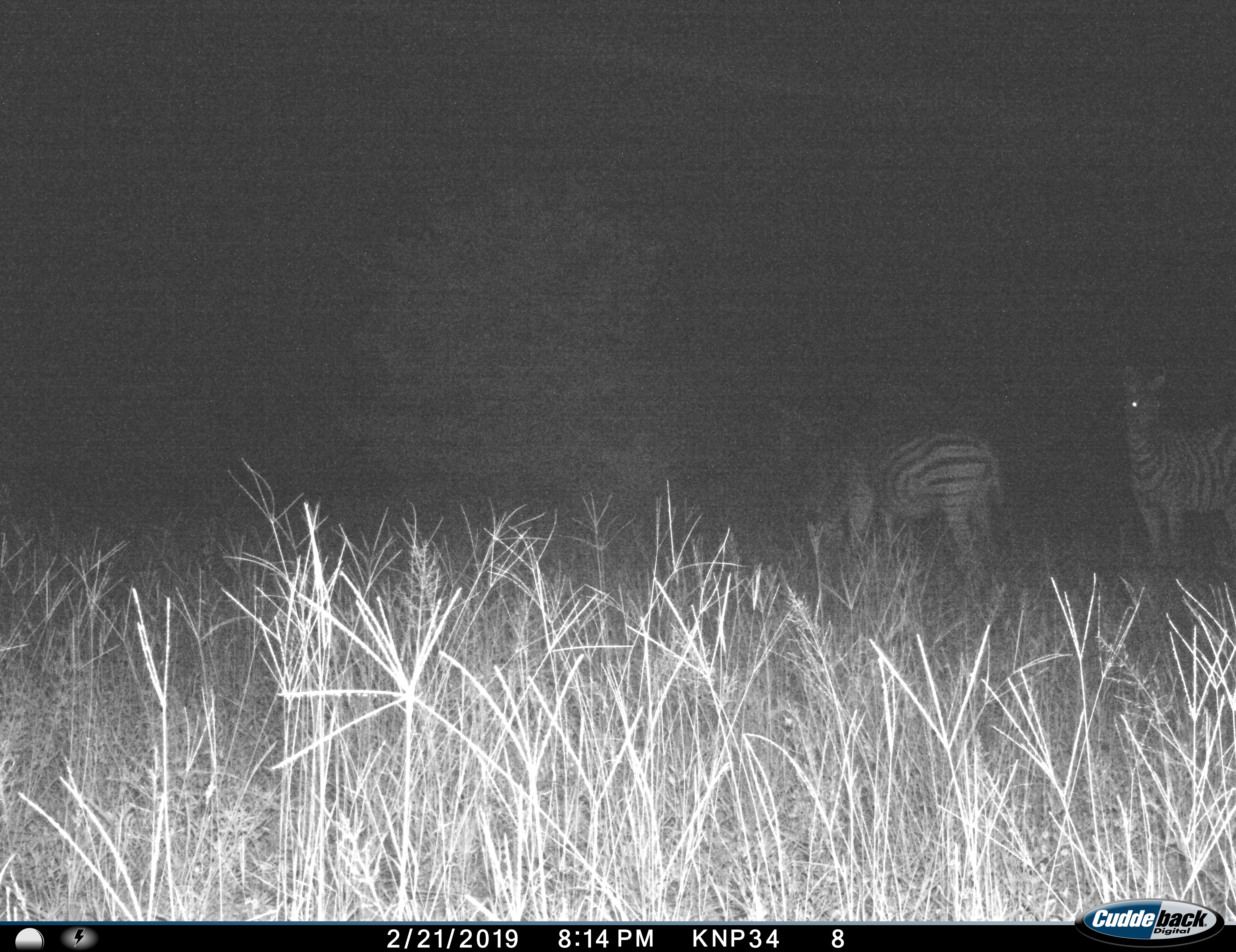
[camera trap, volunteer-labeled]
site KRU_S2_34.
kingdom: Animalia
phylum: Chordata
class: Mammalia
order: Perissodactyla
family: Equidae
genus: Equus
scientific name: Equus quagga burchellii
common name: burchell's zebra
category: zebraburchells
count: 2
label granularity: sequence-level